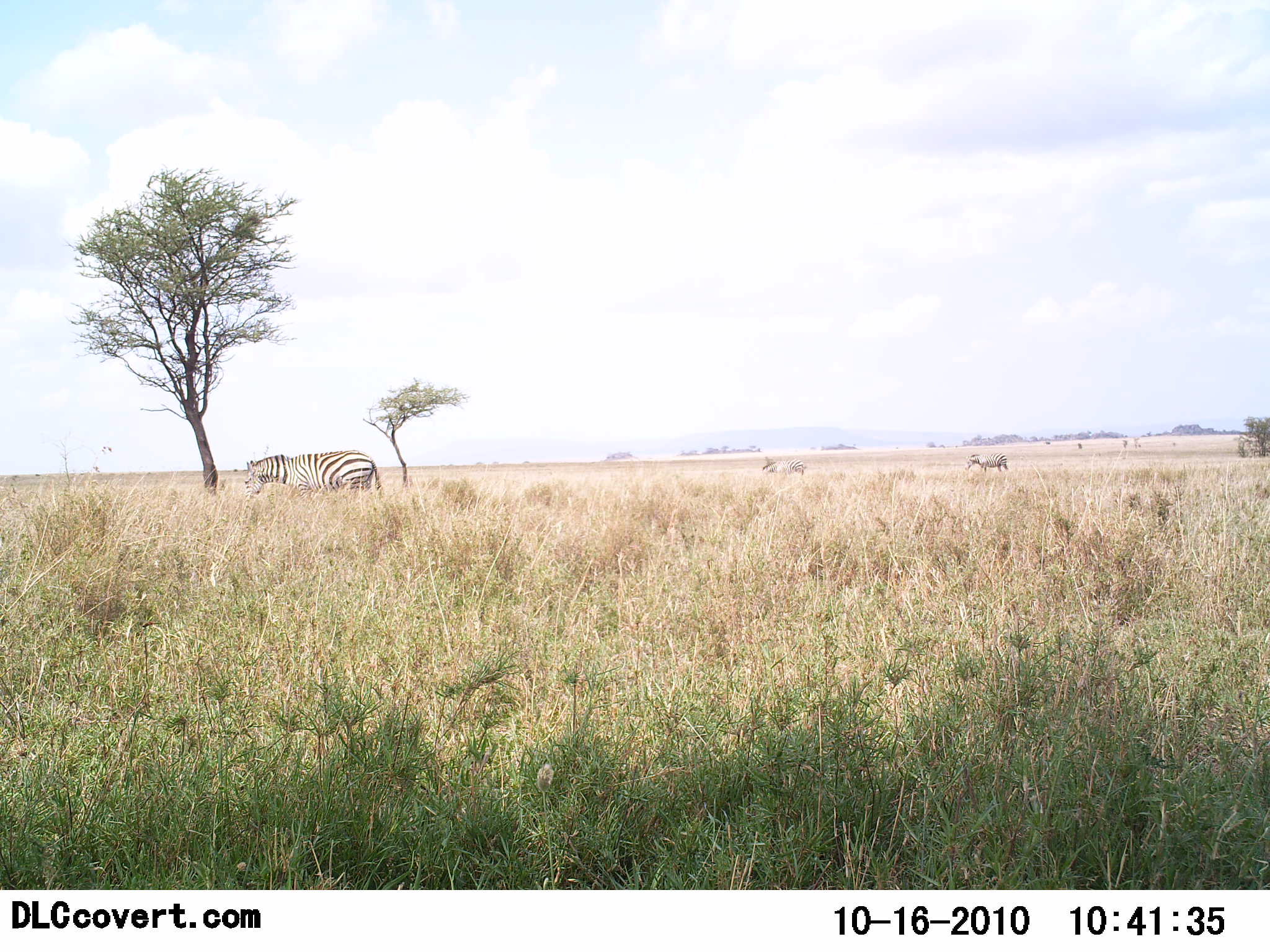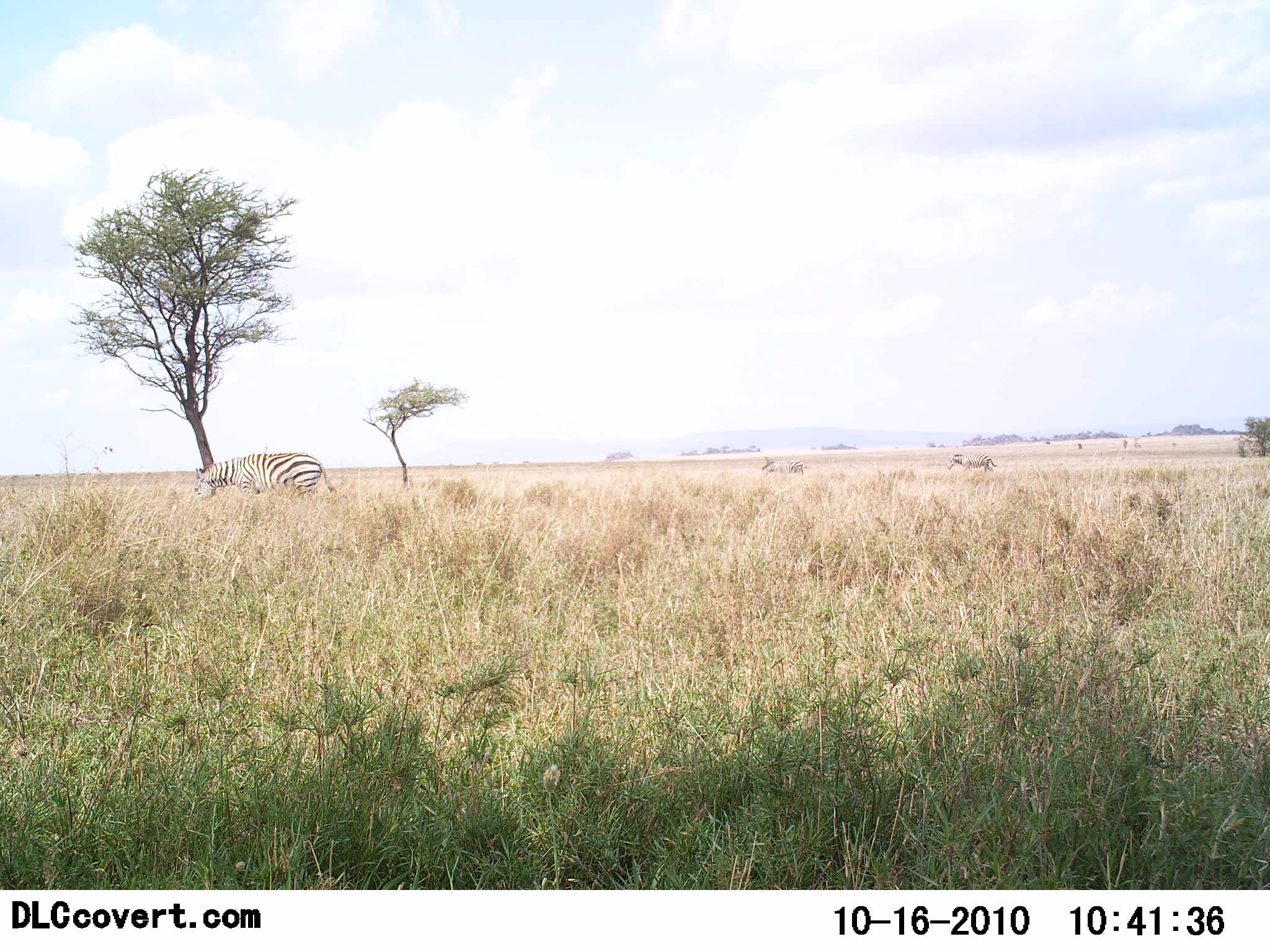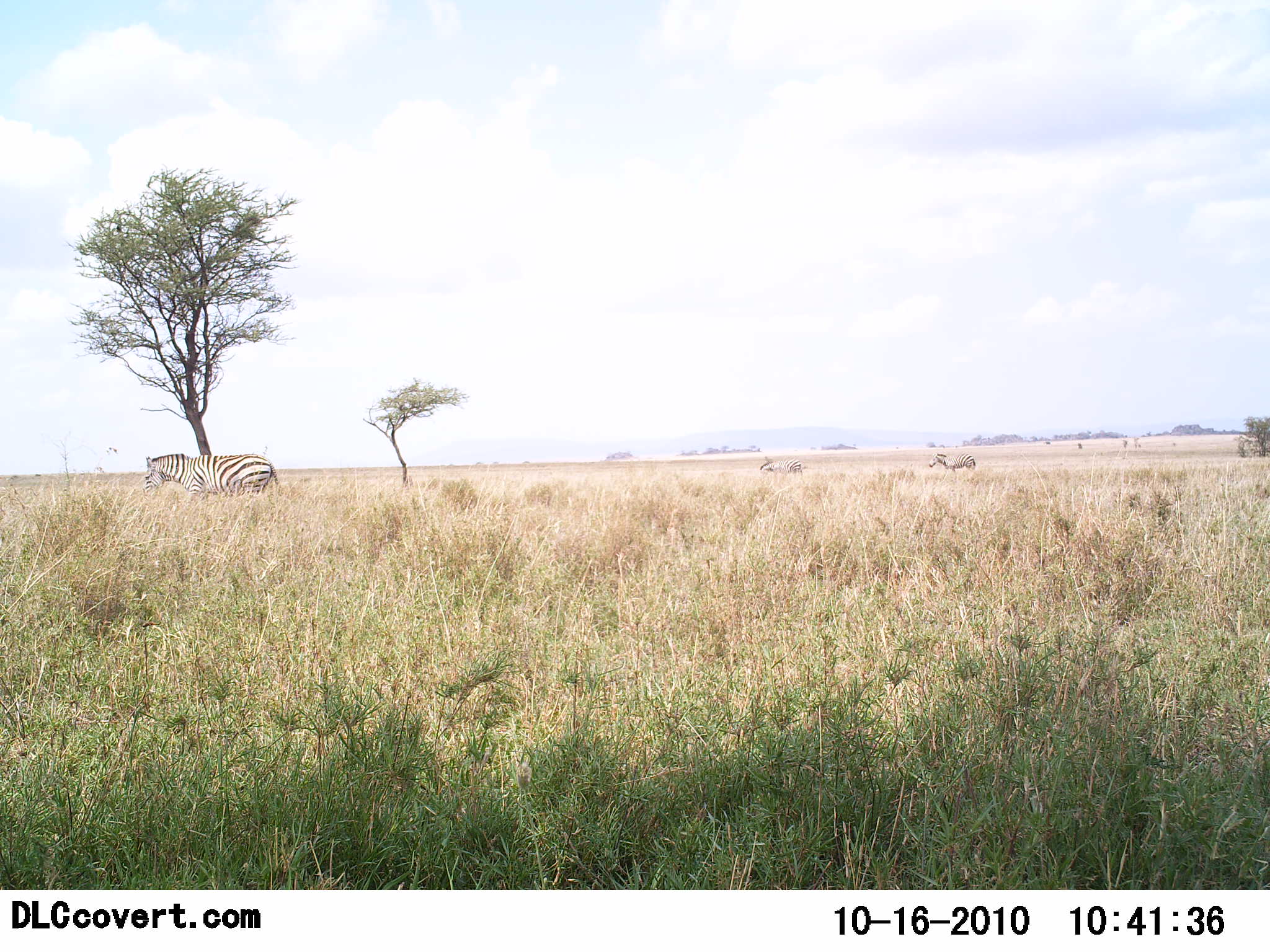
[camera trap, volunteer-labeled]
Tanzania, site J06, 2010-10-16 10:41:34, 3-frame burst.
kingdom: Animalia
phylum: Chordata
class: Mammalia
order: Perissodactyla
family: Equidae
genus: Equus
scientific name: Equus quagga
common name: plains zebra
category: zebra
Zebra (plains zebra) (Equus quagga), count 3. Behavior (volunteer vote fractions): standing 28%, resting 0%, moving 89%, interacting 0%. Young present (vote fraction): 0%. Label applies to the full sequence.